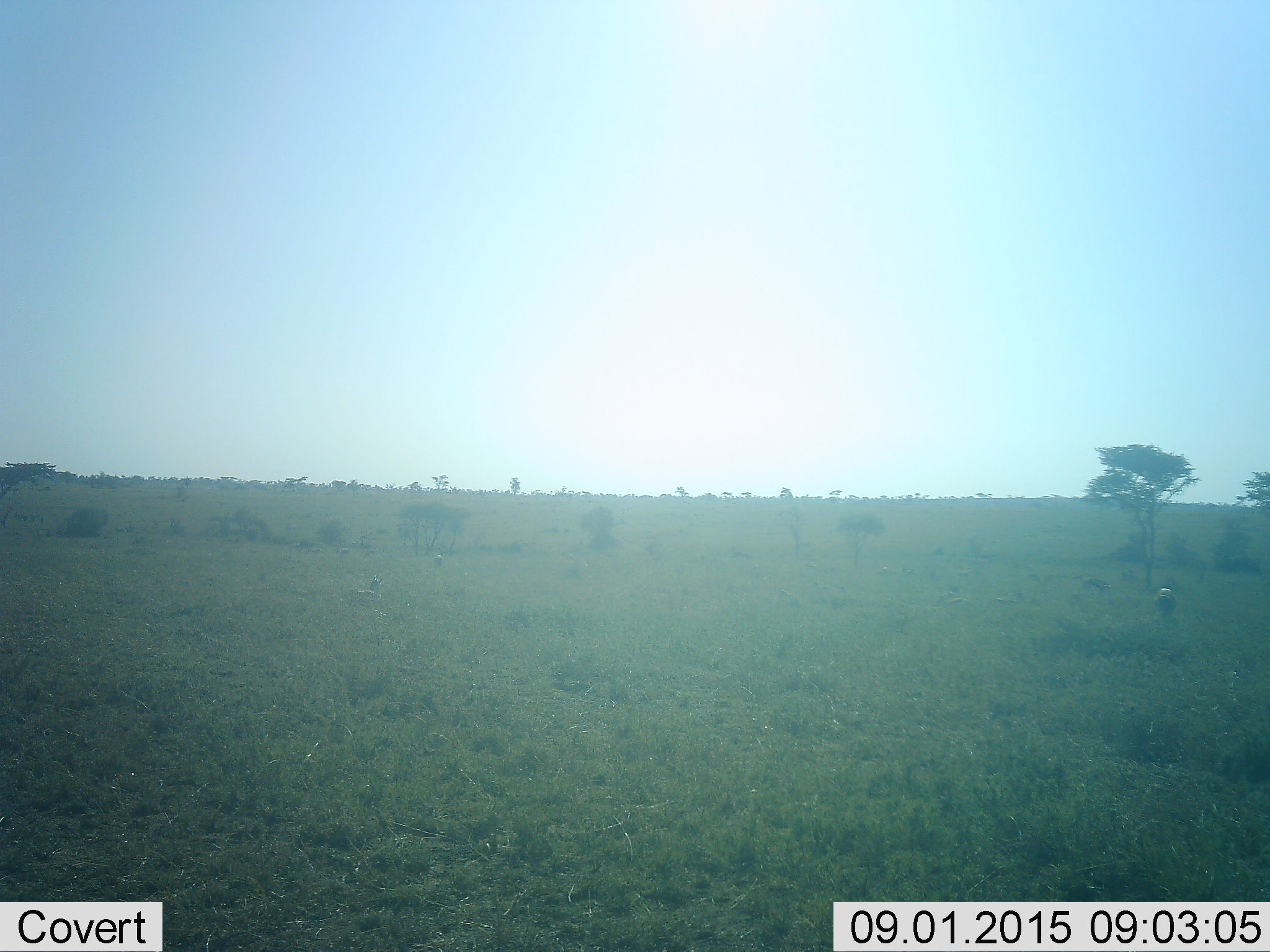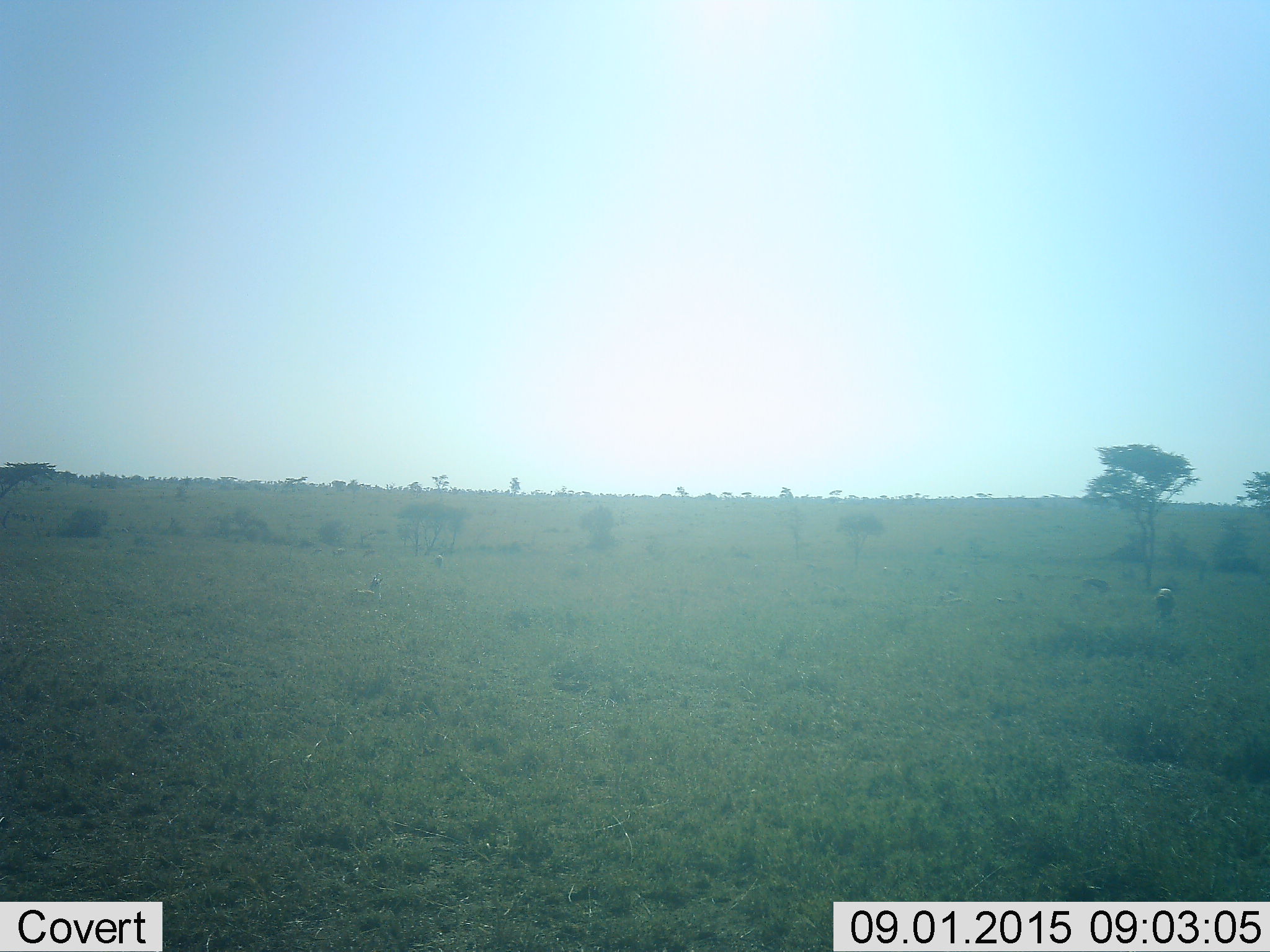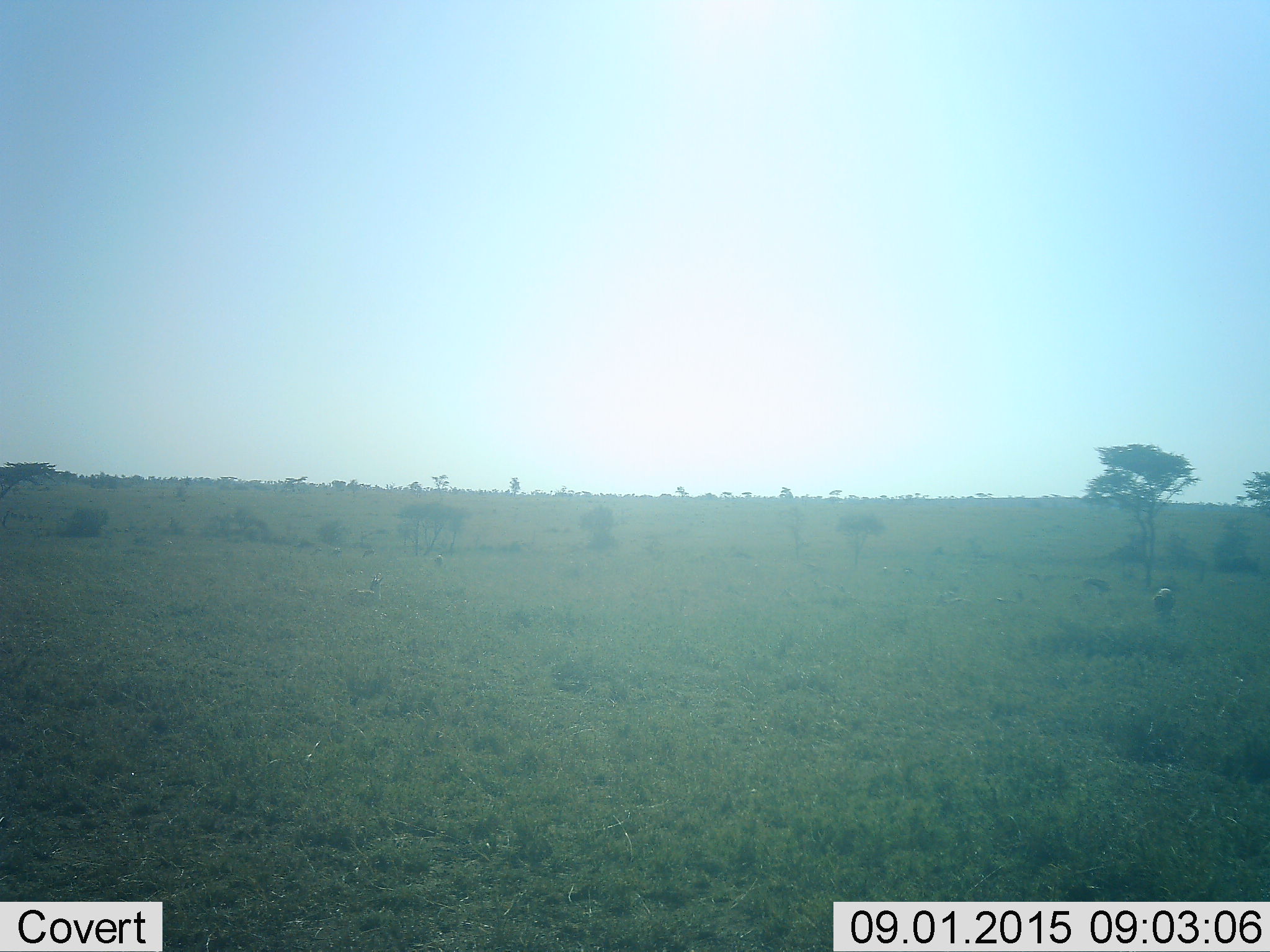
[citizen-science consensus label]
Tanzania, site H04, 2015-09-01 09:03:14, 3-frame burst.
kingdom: Animalia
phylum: Chordata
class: Mammalia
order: Artiodactyla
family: Bovidae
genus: Eudorcas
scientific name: Eudorcas thomsonii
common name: thomson's gazelle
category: gazellethomsons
Gazellethomsons (thomson's gazelle) (Eudorcas thomsonii), count 10. Behavior (volunteer vote fractions): standing 57%, resting 57%, moving 14%, interacting 0%. Young present (vote fraction): 0%. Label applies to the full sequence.